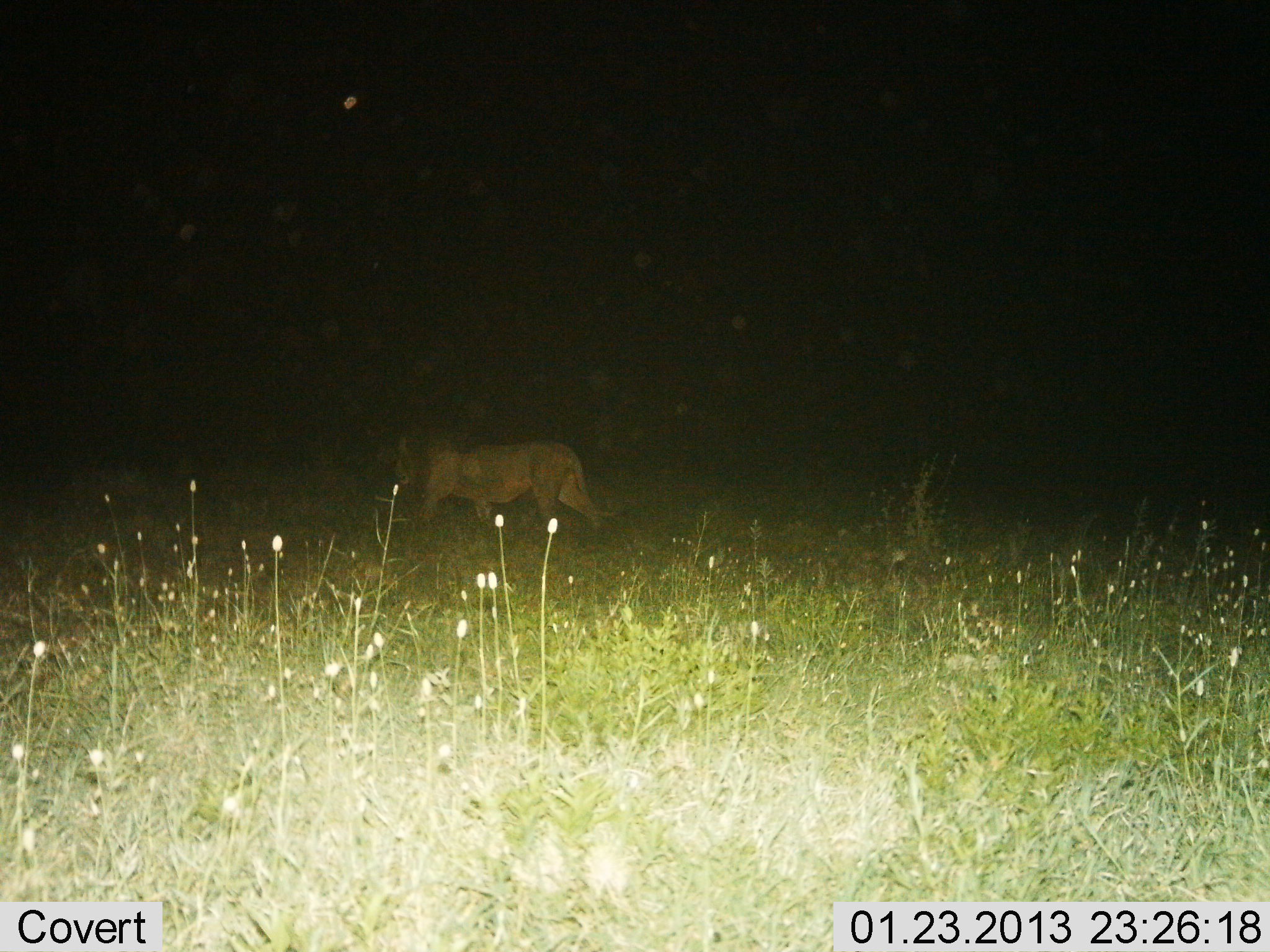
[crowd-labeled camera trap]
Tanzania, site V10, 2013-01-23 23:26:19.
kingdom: Animalia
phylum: Chordata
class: Mammalia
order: Carnivora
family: Felidae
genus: Panthera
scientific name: Panthera leo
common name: lion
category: lionmale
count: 1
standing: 10%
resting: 0%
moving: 90%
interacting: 0%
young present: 0%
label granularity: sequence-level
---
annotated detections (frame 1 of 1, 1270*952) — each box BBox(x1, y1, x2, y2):
animal: BBox(385, 422, 609, 532)